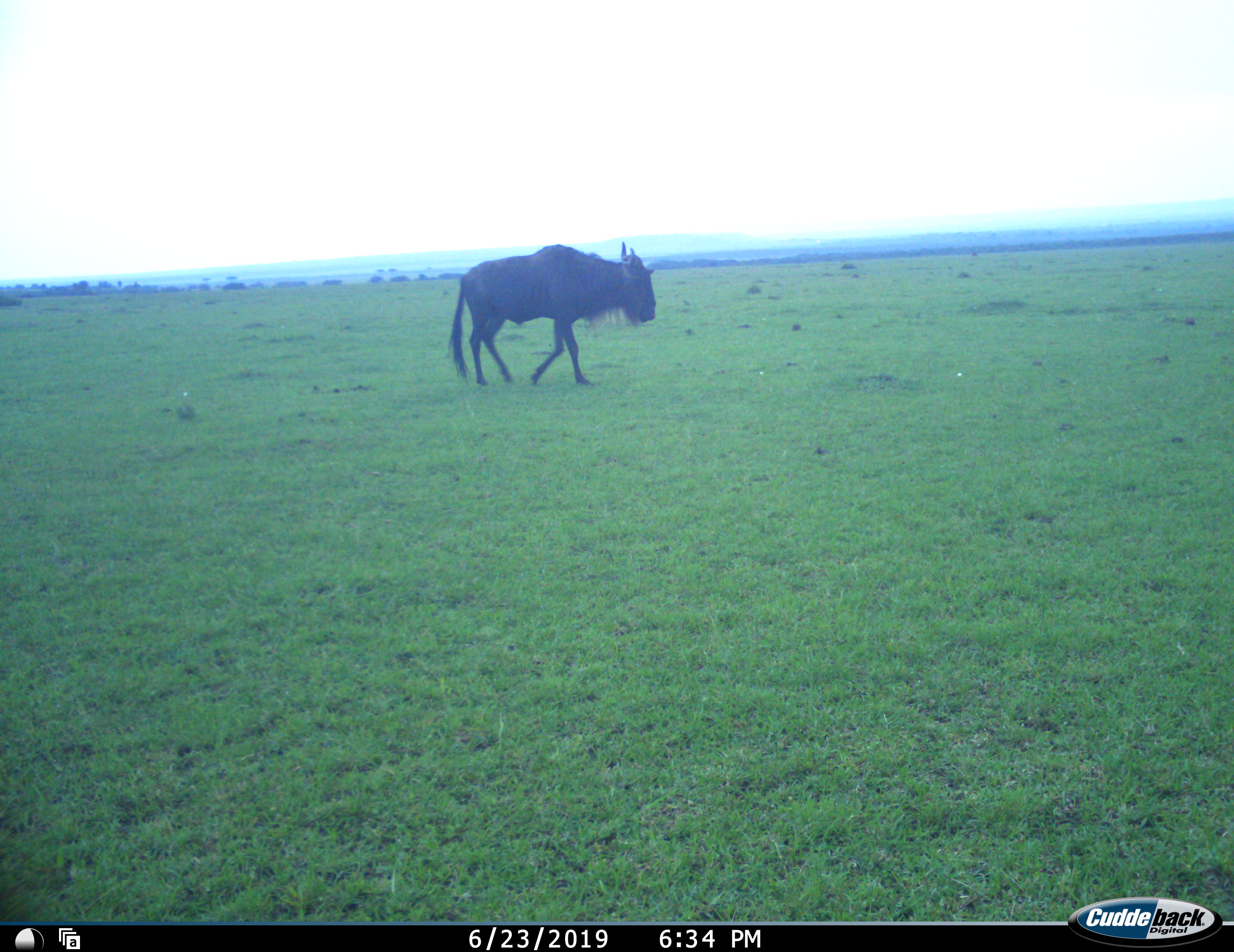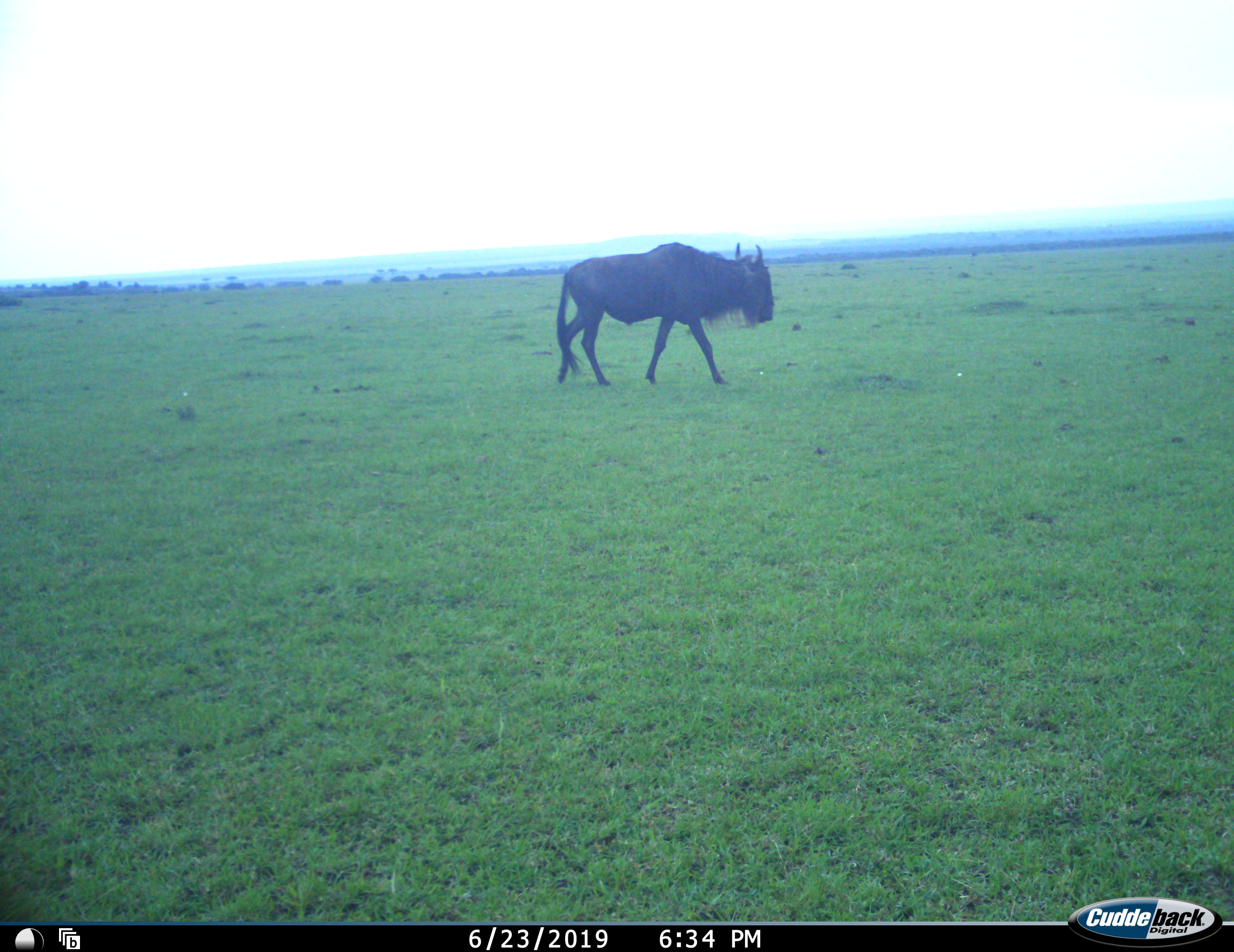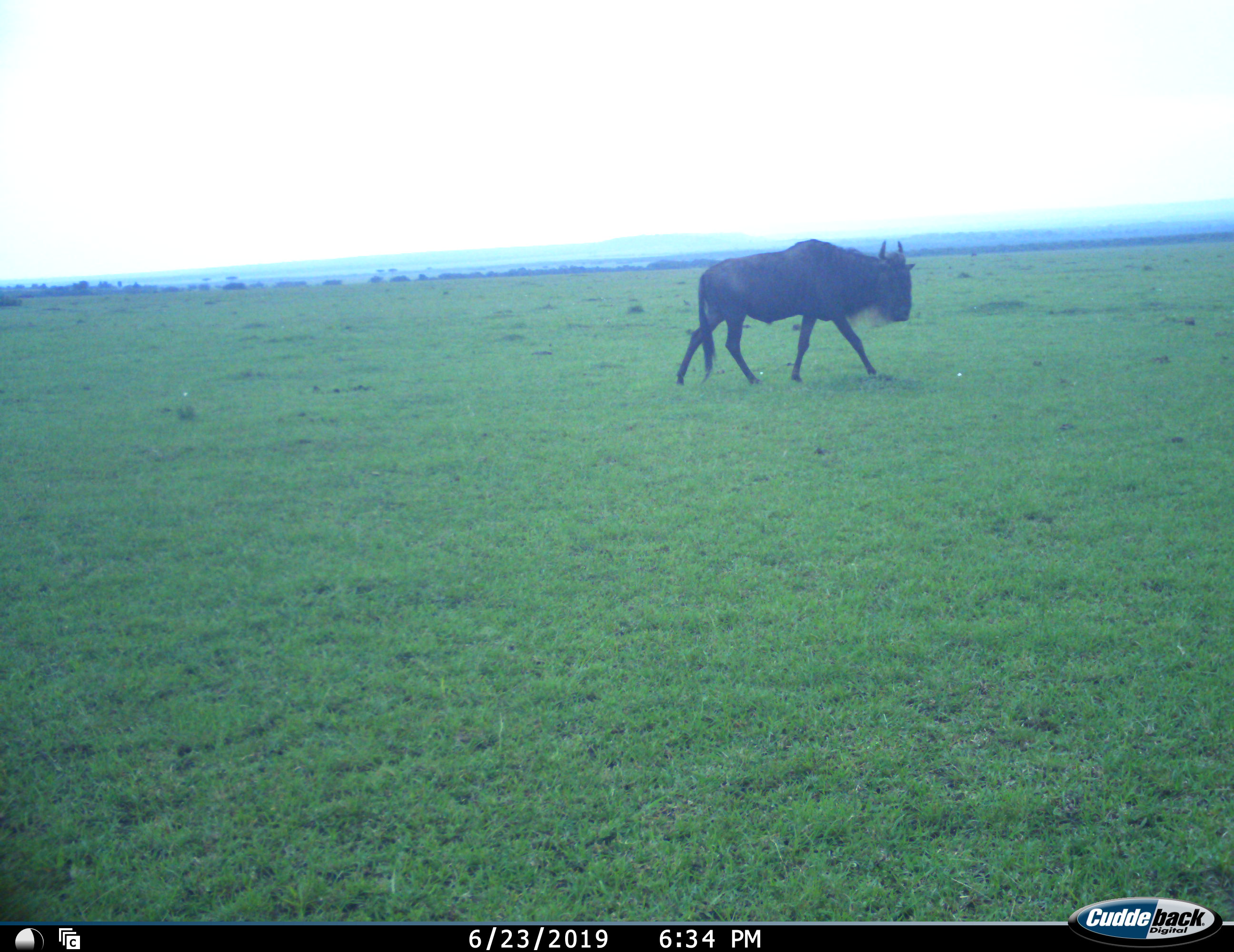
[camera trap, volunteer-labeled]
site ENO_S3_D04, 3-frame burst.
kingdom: Animalia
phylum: Chordata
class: Mammalia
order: Artiodactyla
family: Bovidae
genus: Connochaetes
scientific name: Connochaetes taurinus taurinus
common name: blue wildebeest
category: wildebeestblue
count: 1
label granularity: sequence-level